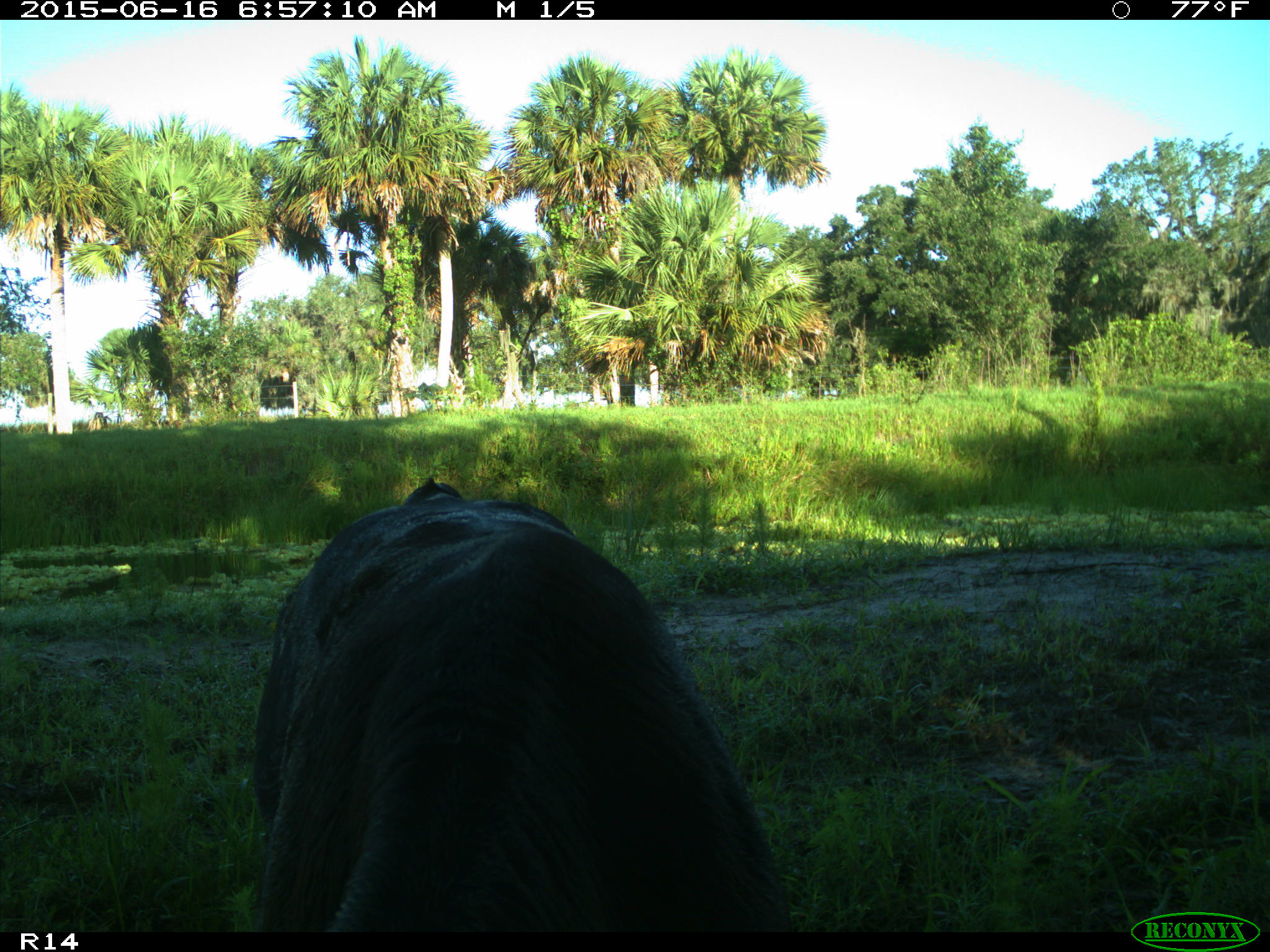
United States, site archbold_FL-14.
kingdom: Animalia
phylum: Chordata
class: Mammalia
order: Artiodactyla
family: Bovidae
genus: Bos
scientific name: Bos taurus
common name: domestic cow